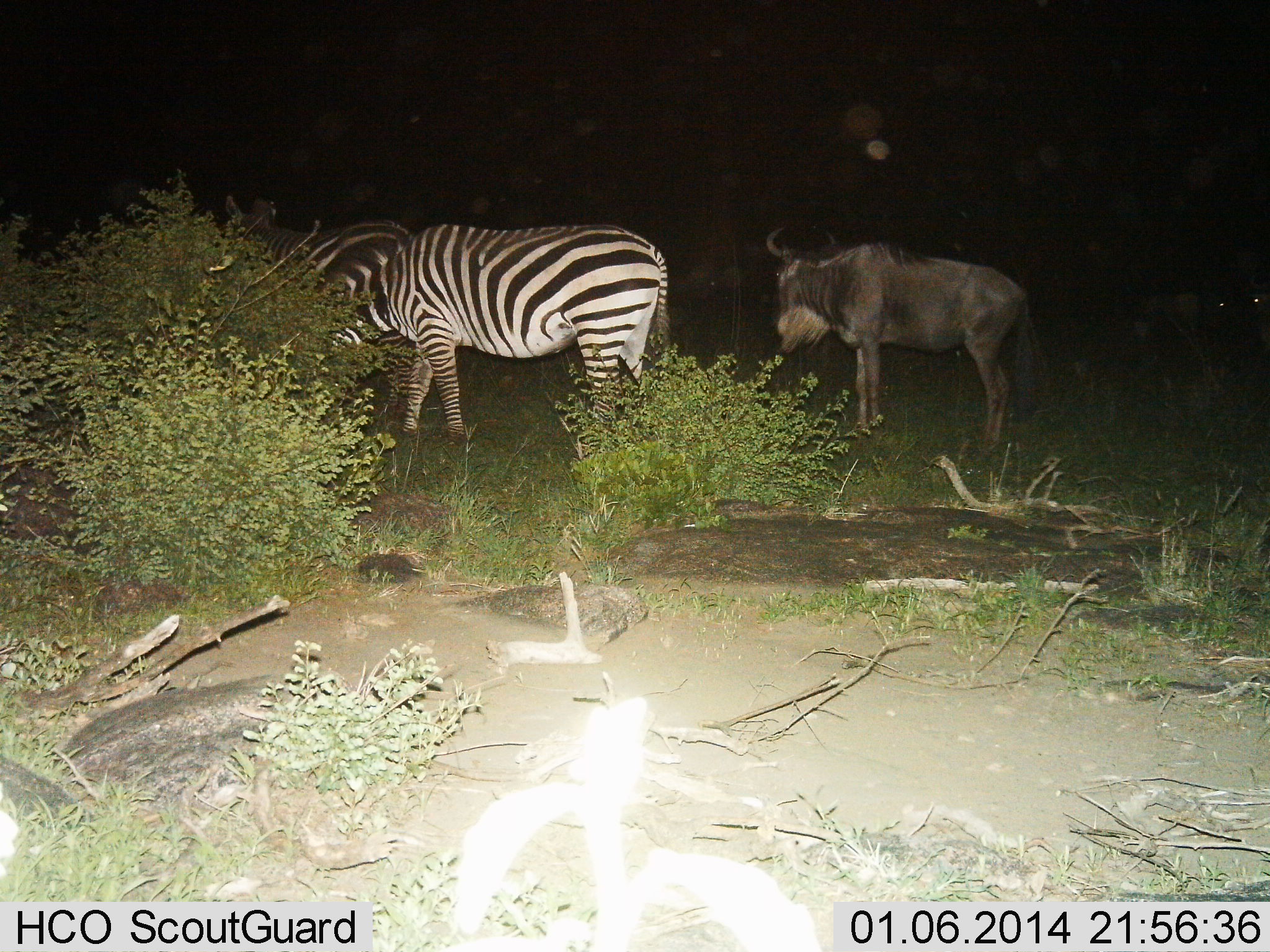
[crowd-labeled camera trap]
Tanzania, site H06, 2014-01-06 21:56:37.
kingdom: Animalia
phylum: Chordata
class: Mammalia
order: Artiodactyla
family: Bovidae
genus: Connochaetes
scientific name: Connochaetes taurinus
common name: blue wildebeest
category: wildebeest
Wildebeest (blue wildebeest) (Connochaetes taurinus), count 1. Behavior (volunteer vote fractions): standing 92%, resting 0%, moving 0%, interacting 4%. Young present (vote fraction): 0%. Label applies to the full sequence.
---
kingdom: Animalia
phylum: Chordata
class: Mammalia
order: Perissodactyla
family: Equidae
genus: Equus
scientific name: Equus quagga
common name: plains zebra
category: zebra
Zebra (plains zebra) (Equus quagga), count 2. Behavior (volunteer vote fractions): standing 58%, resting 4%, moving 4%, interacting 0%. Young present (vote fraction): 0%. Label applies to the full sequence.